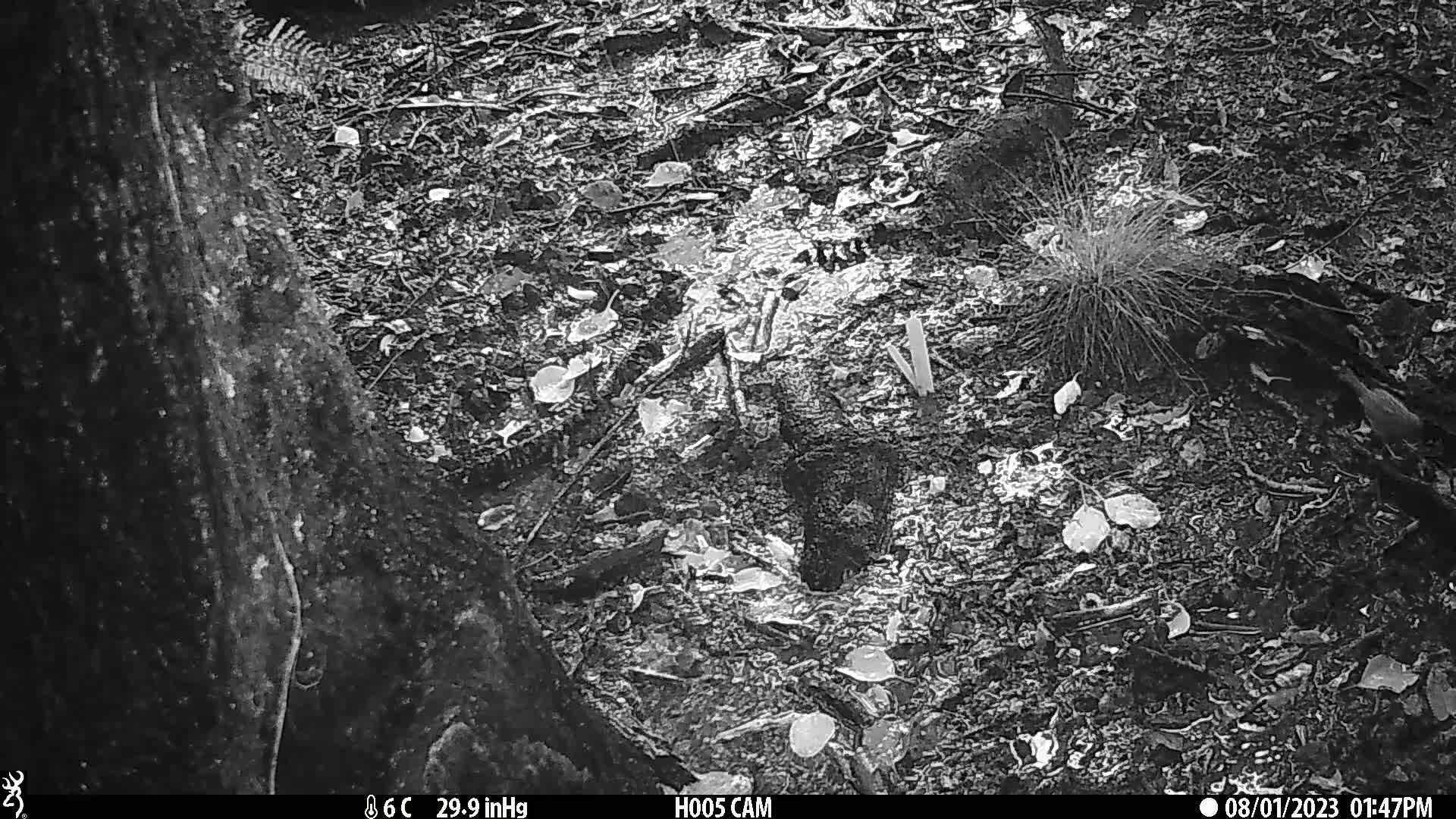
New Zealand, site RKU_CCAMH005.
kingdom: Animalia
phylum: Chordata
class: Aves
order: Passeriformes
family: Prunellidae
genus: Prunella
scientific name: Prunella modularis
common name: dunnock